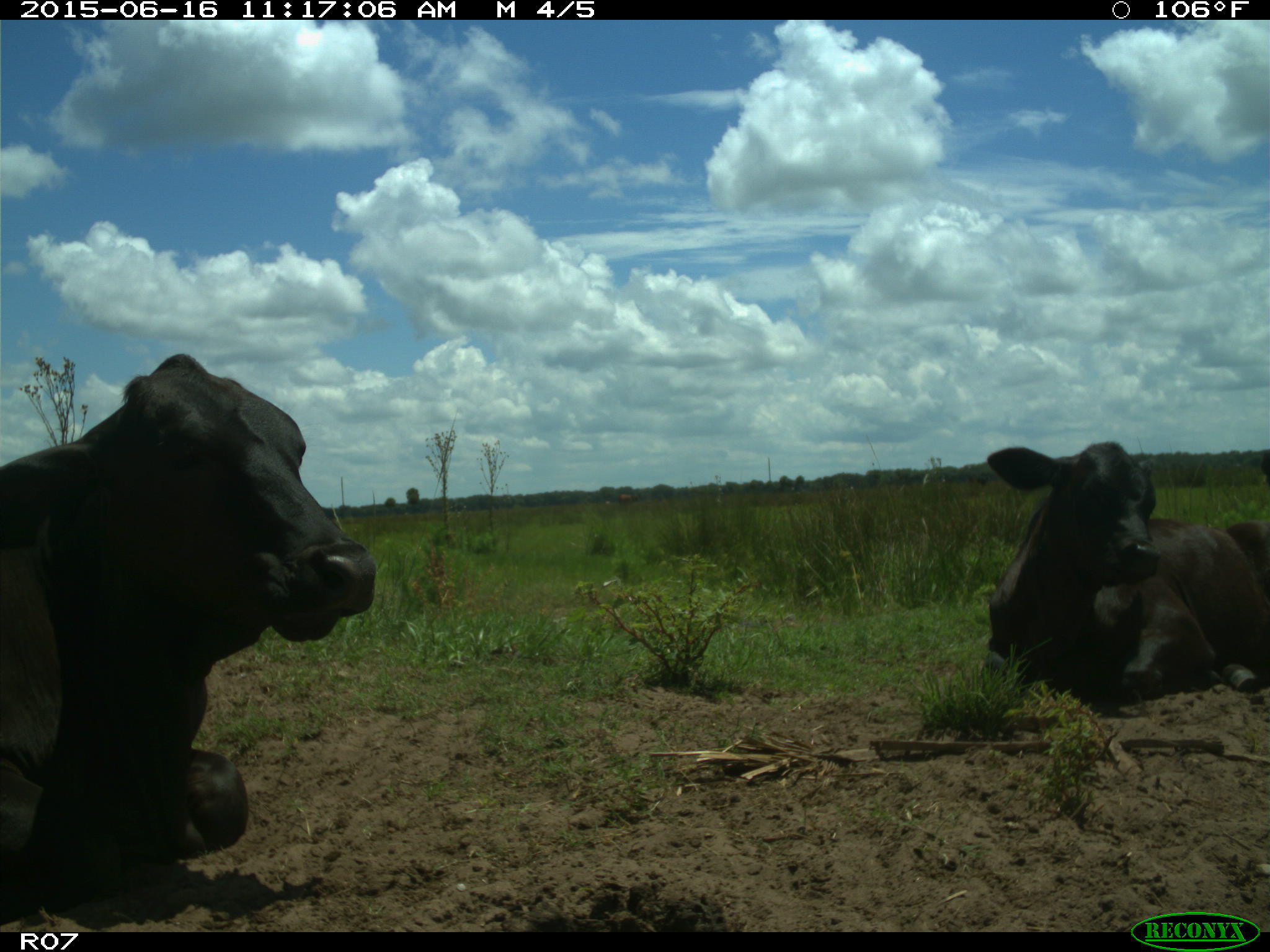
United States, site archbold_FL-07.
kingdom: Animalia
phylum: Chordata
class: Mammalia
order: Artiodactyla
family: Bovidae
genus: Bos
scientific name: Bos taurus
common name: domestic cow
Bos taurus (domestic cow).